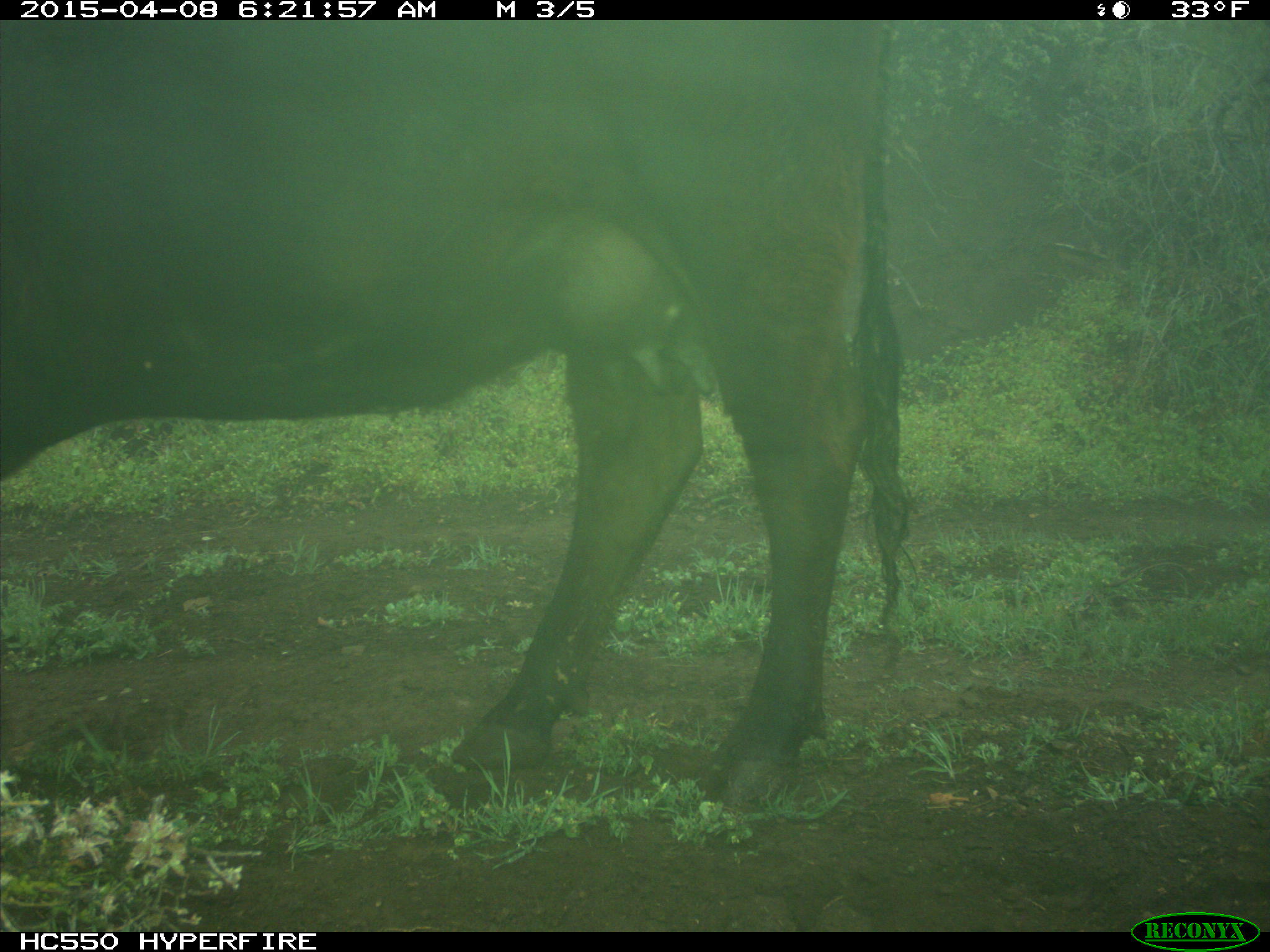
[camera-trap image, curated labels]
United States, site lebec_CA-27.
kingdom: Animalia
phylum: Chordata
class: Mammalia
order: Artiodactyla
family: Bovidae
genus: Bos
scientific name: Bos taurus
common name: domestic cow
Bos taurus (domestic cow).